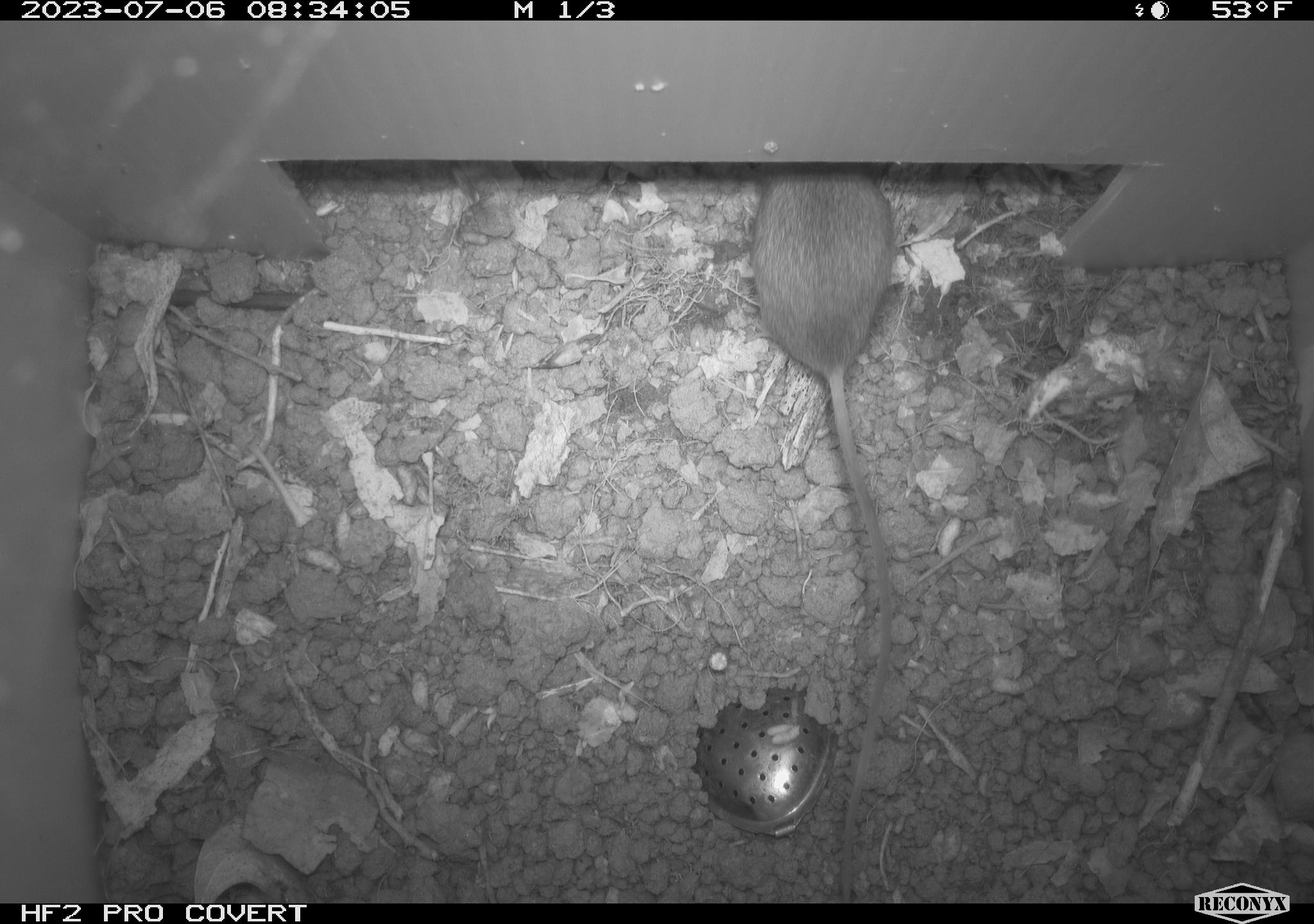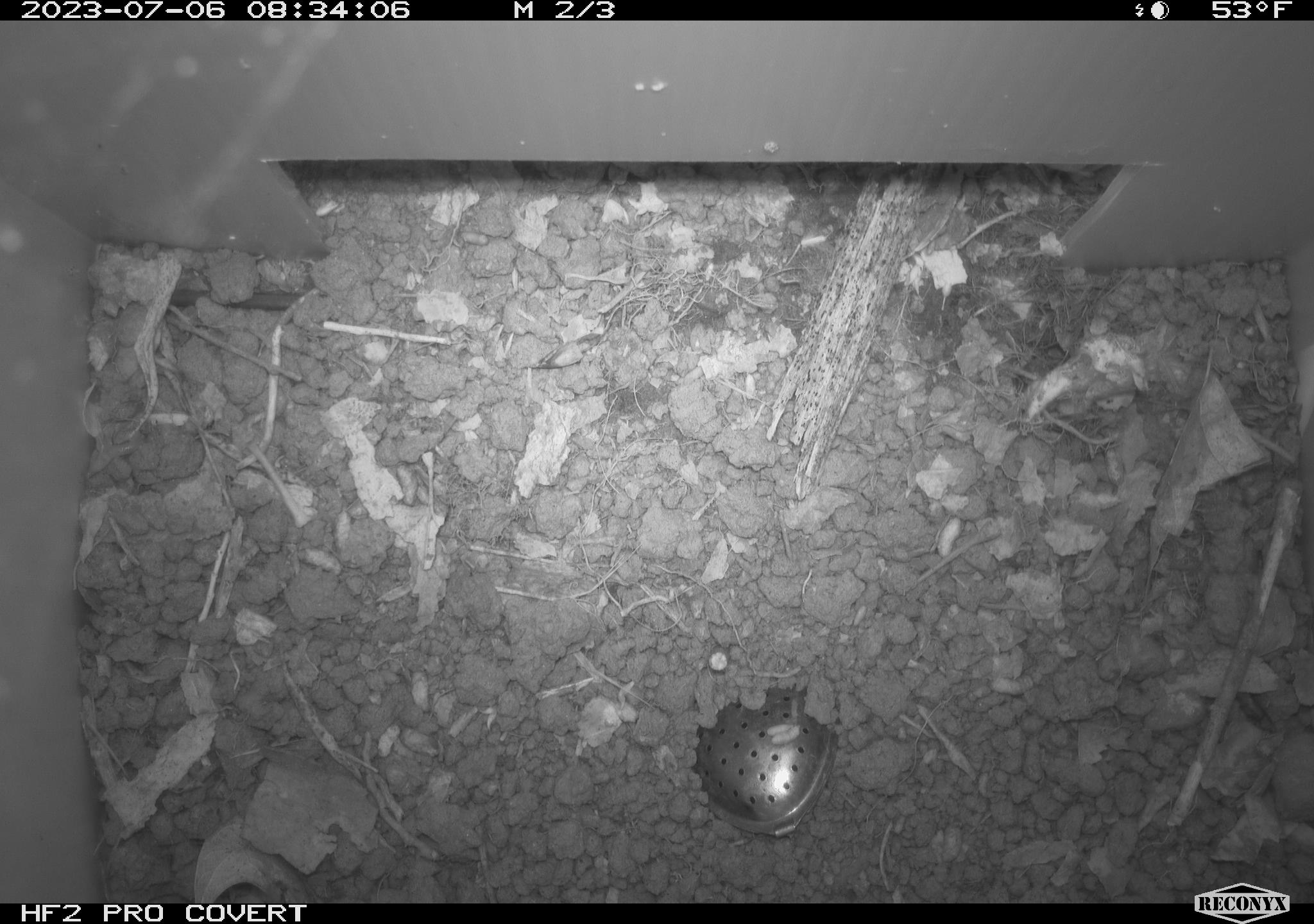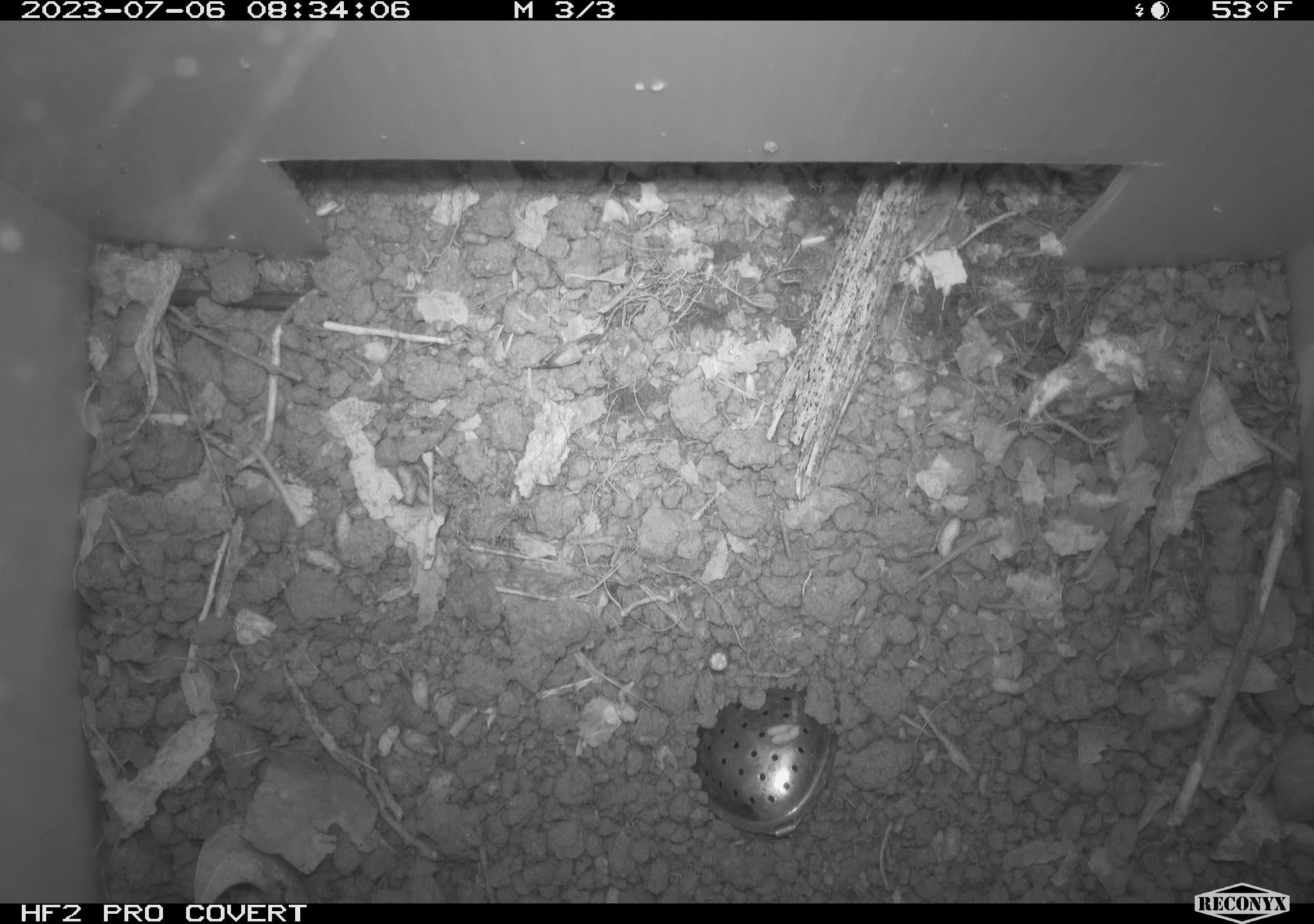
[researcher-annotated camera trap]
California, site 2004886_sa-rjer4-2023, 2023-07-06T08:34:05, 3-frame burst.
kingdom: Animalia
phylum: Chordata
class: Mammalia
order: Rodentia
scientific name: Rodentia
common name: mouse species